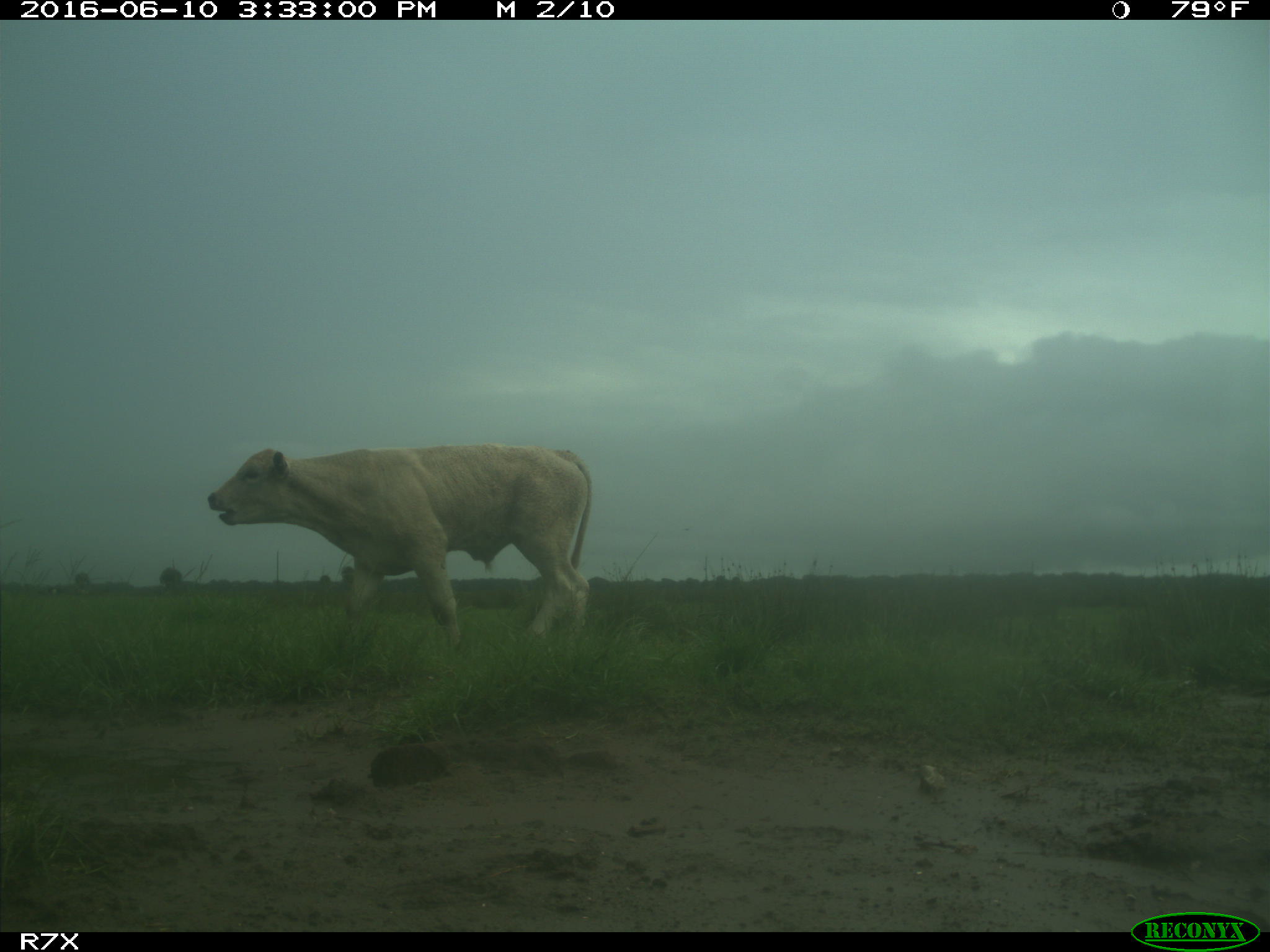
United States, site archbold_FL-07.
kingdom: Animalia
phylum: Chordata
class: Mammalia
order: Artiodactyla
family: Bovidae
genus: Bos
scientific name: Bos taurus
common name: domestic cow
Bos taurus (domestic cow).